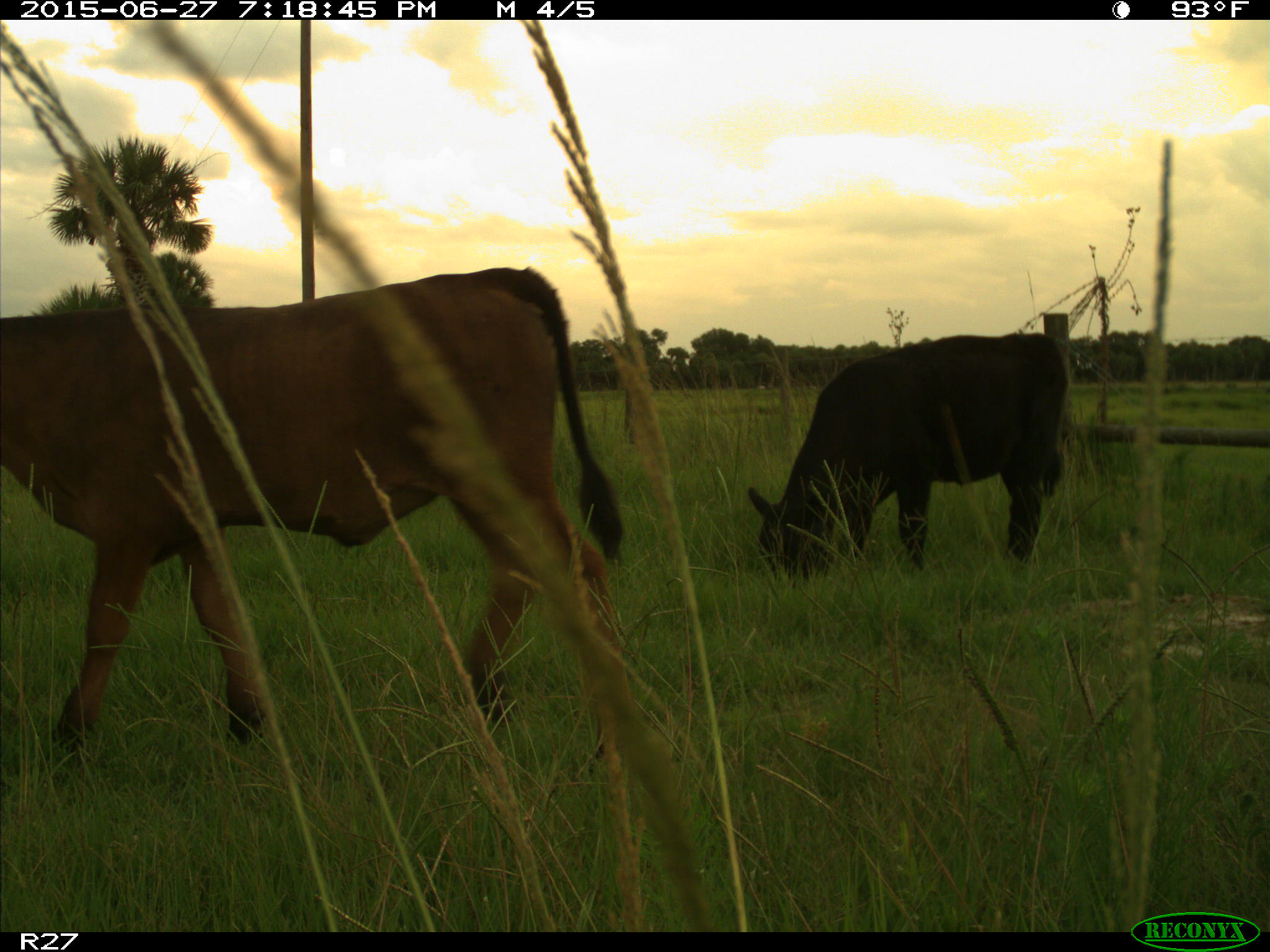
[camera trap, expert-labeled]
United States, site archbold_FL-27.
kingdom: Animalia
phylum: Chordata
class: Mammalia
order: Artiodactyla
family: Bovidae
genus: Bos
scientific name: Bos taurus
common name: domestic cow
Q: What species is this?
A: Bos taurus (domestic cow).